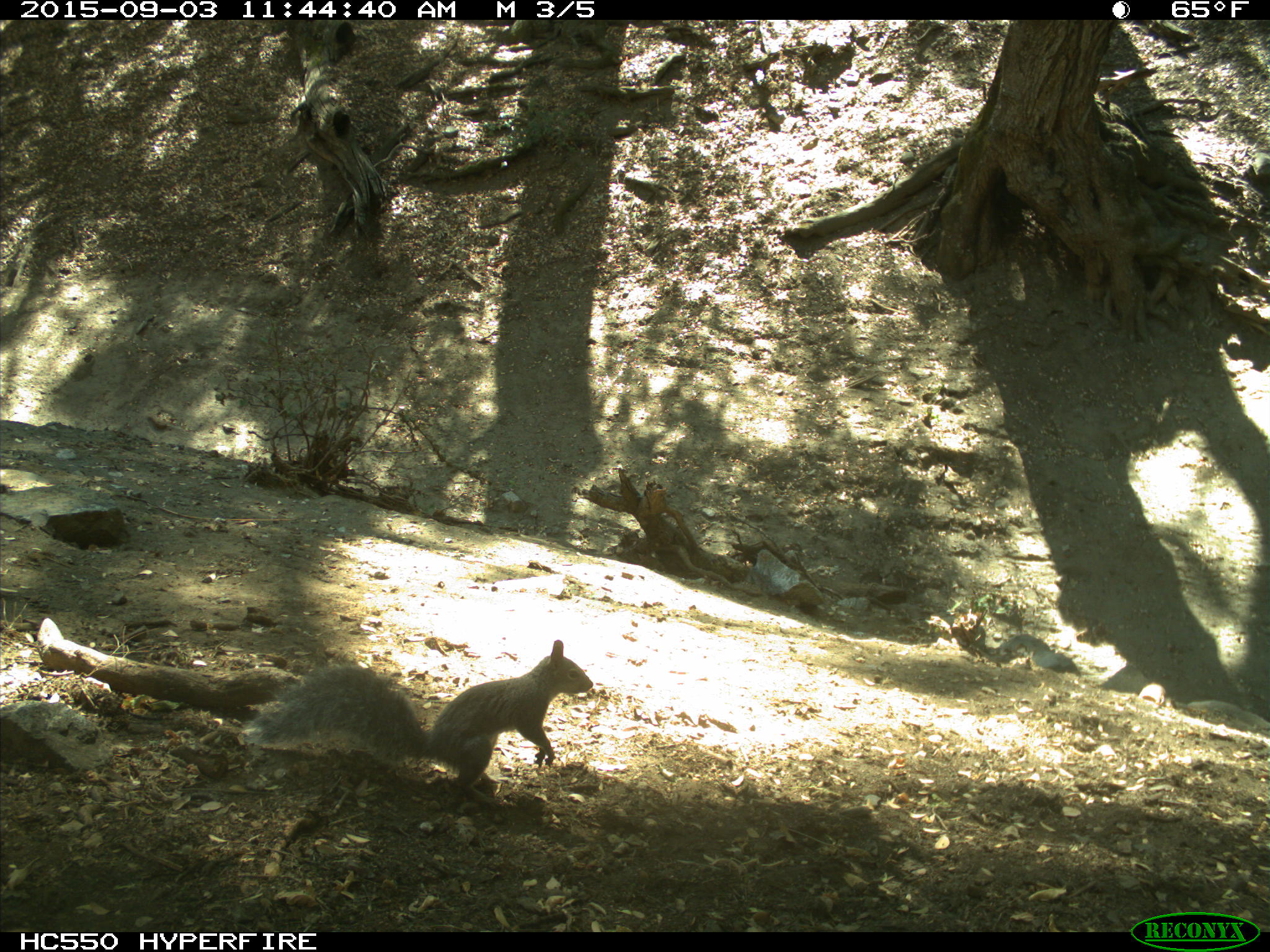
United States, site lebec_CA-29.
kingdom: Animalia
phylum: Chordata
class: Mammalia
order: Rodentia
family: Sciuridae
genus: Sciurus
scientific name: Sciurus carolinensis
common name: eastern gray squirrel